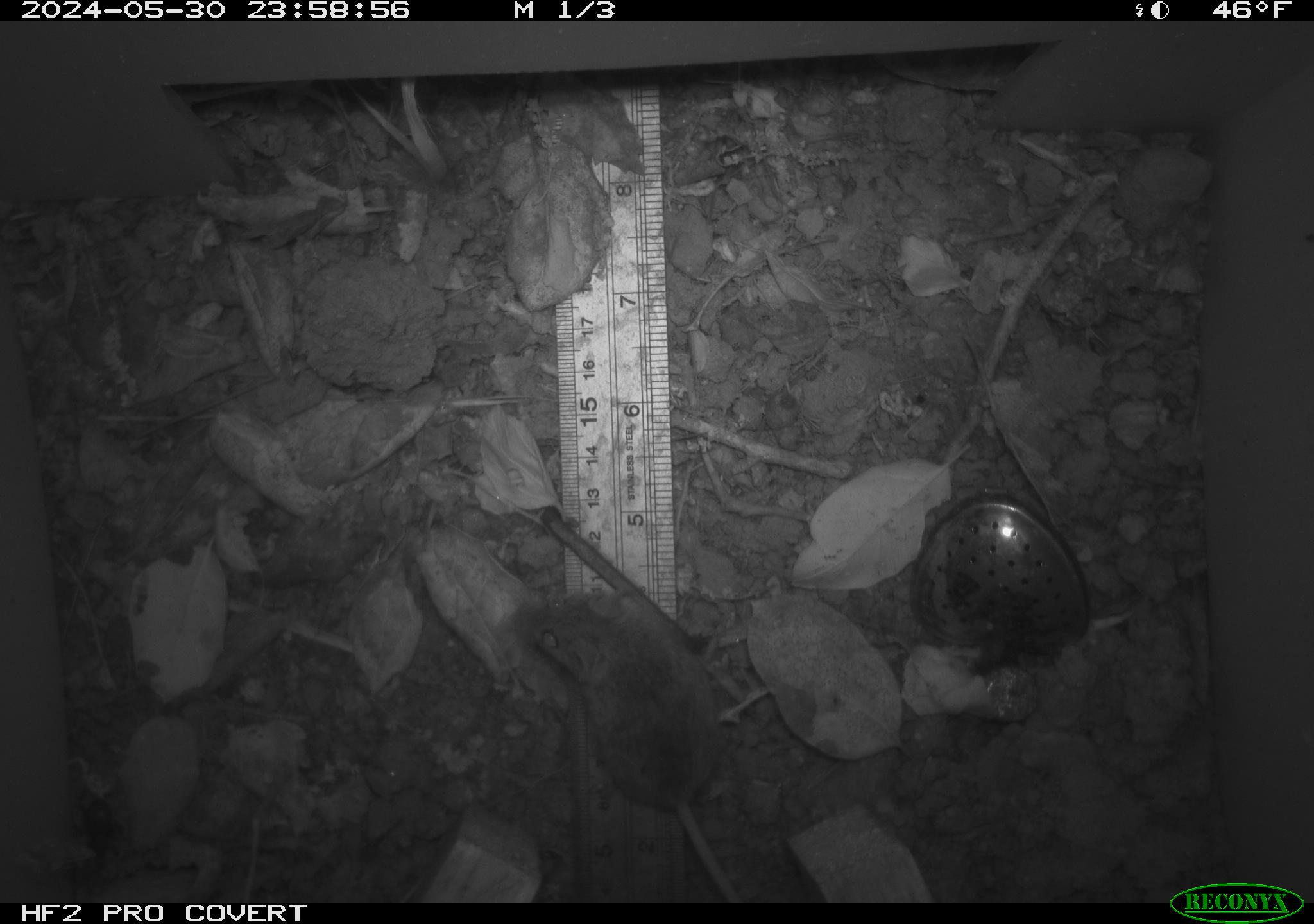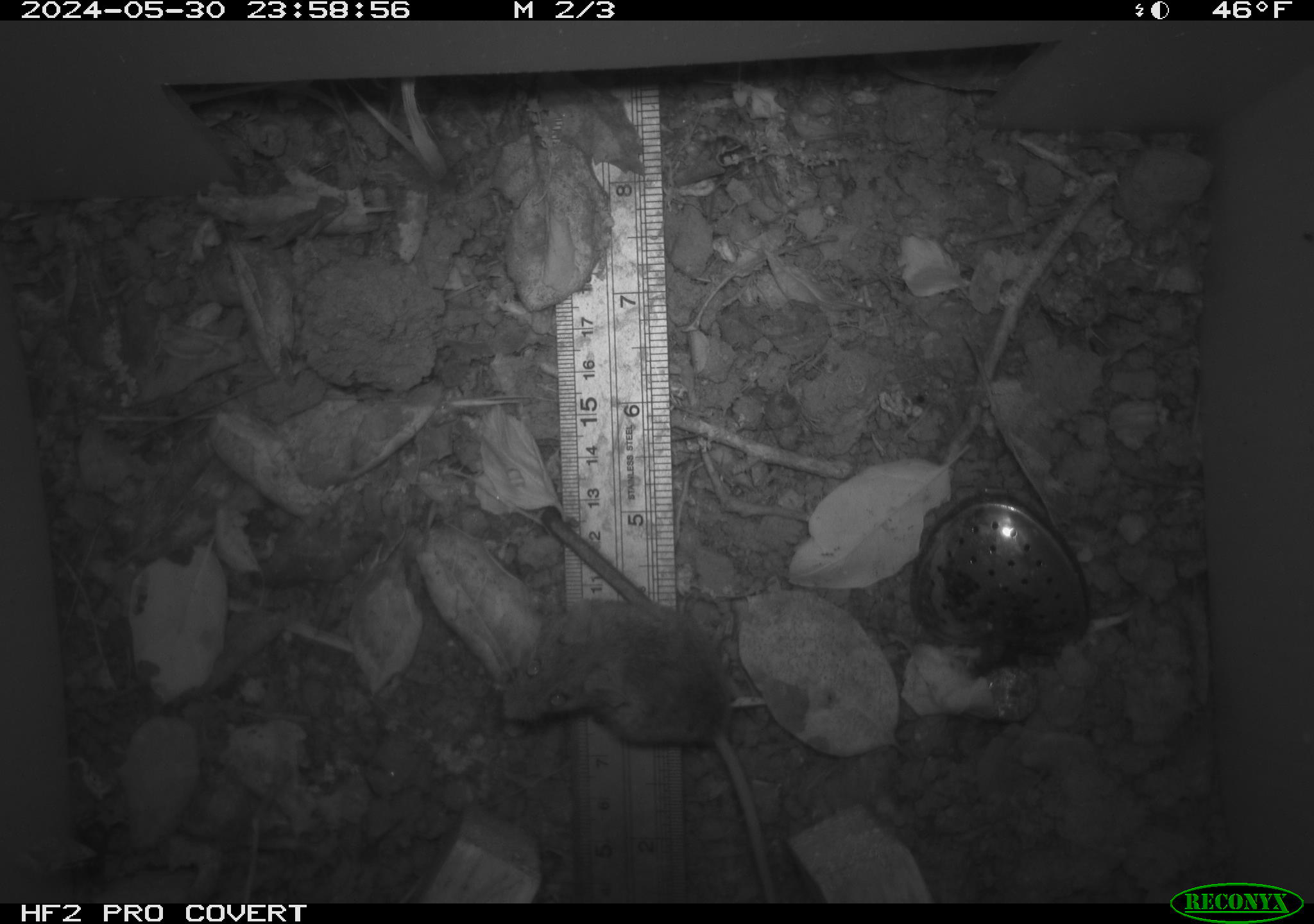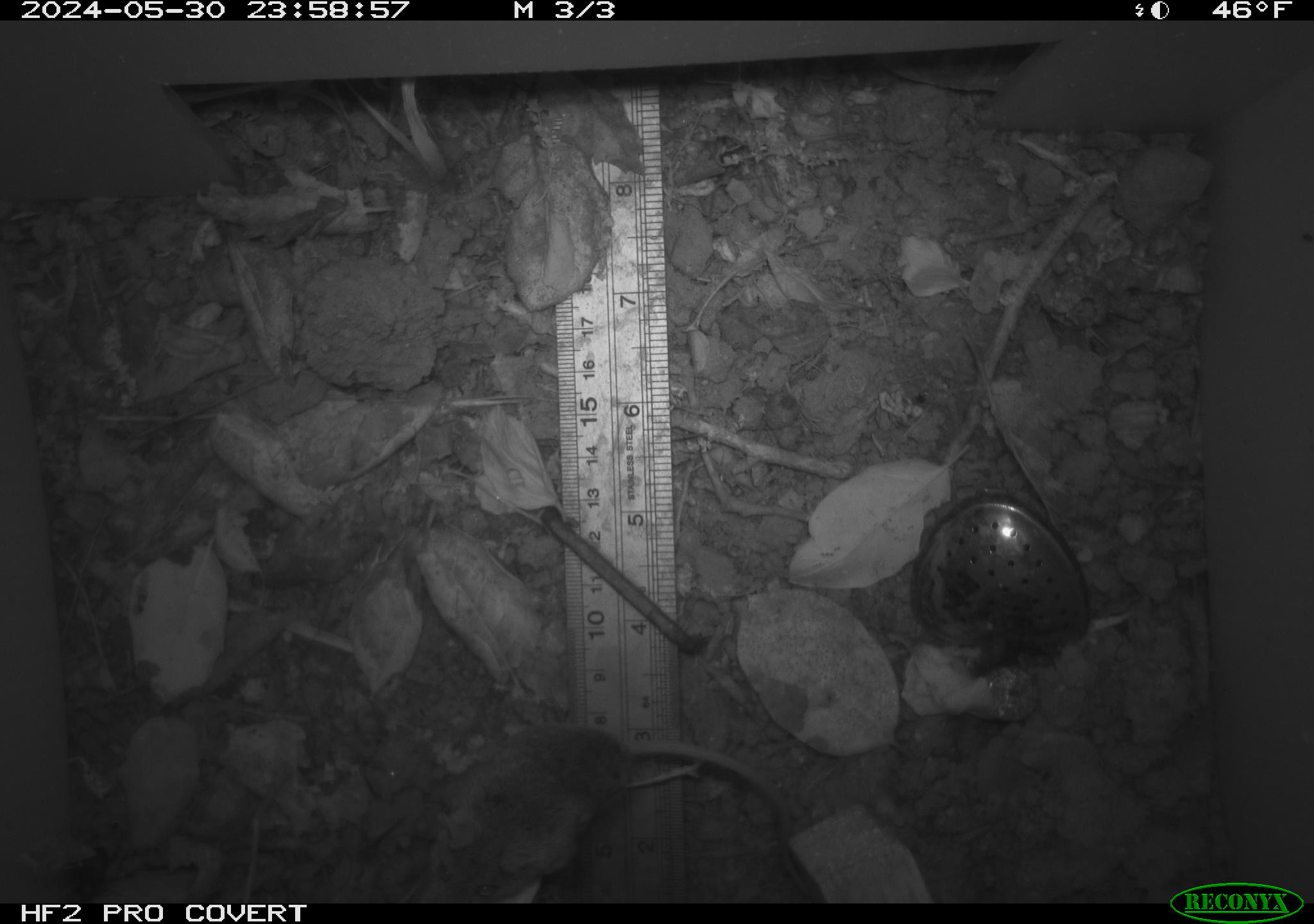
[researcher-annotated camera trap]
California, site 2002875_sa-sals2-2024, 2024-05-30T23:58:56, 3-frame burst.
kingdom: Animalia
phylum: Chordata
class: Mammalia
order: Rodentia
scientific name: Rodentia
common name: mouse species